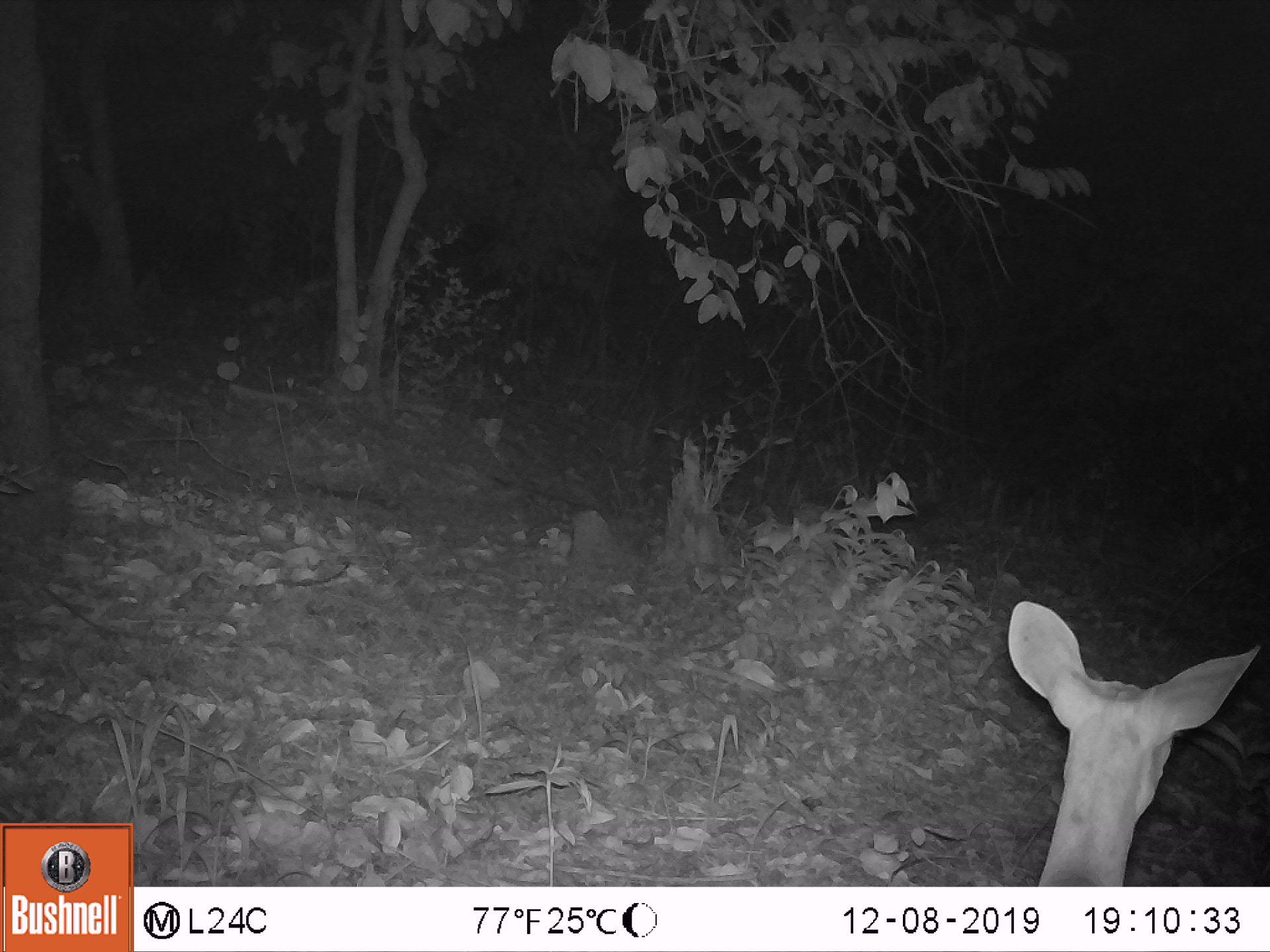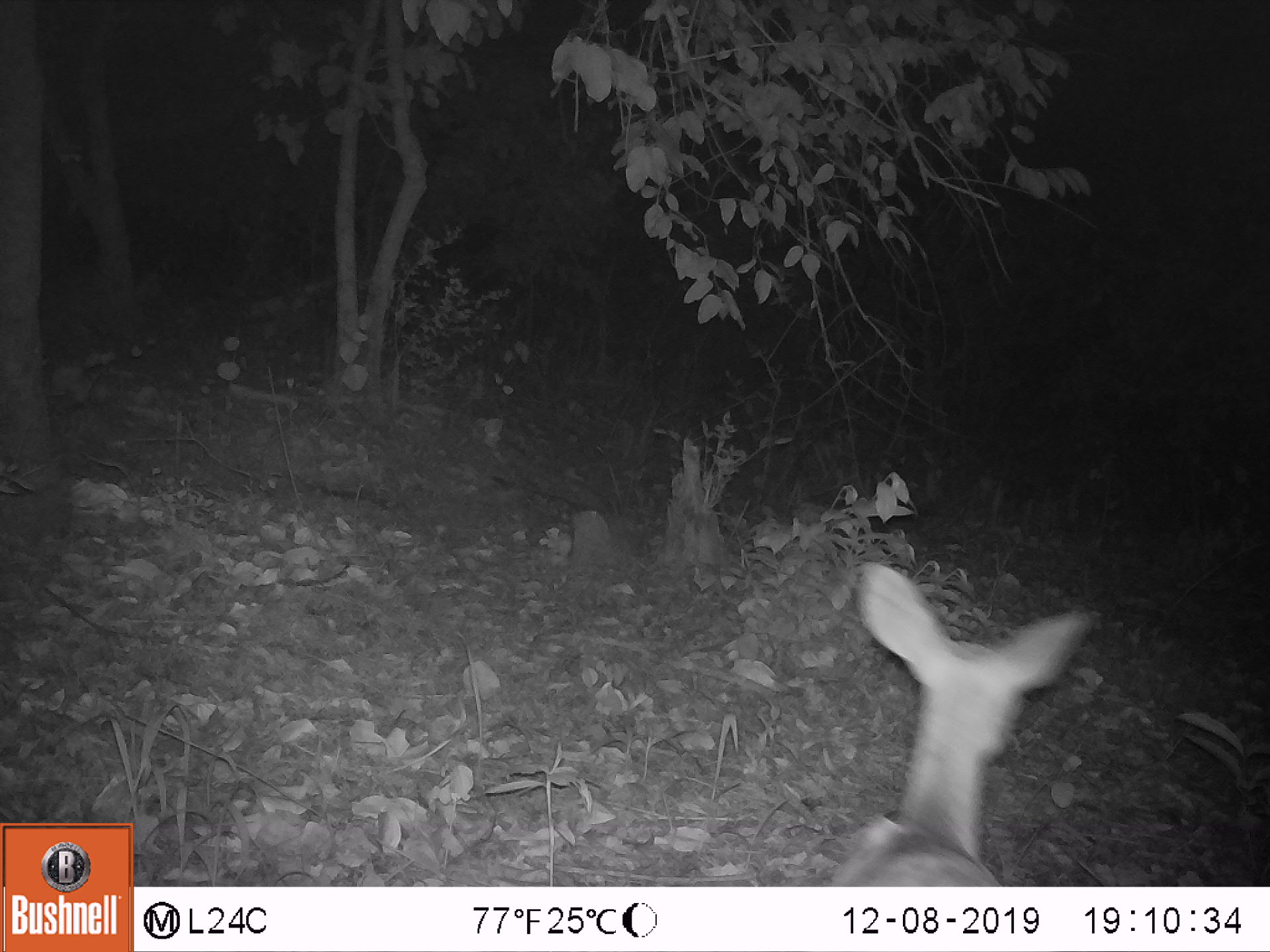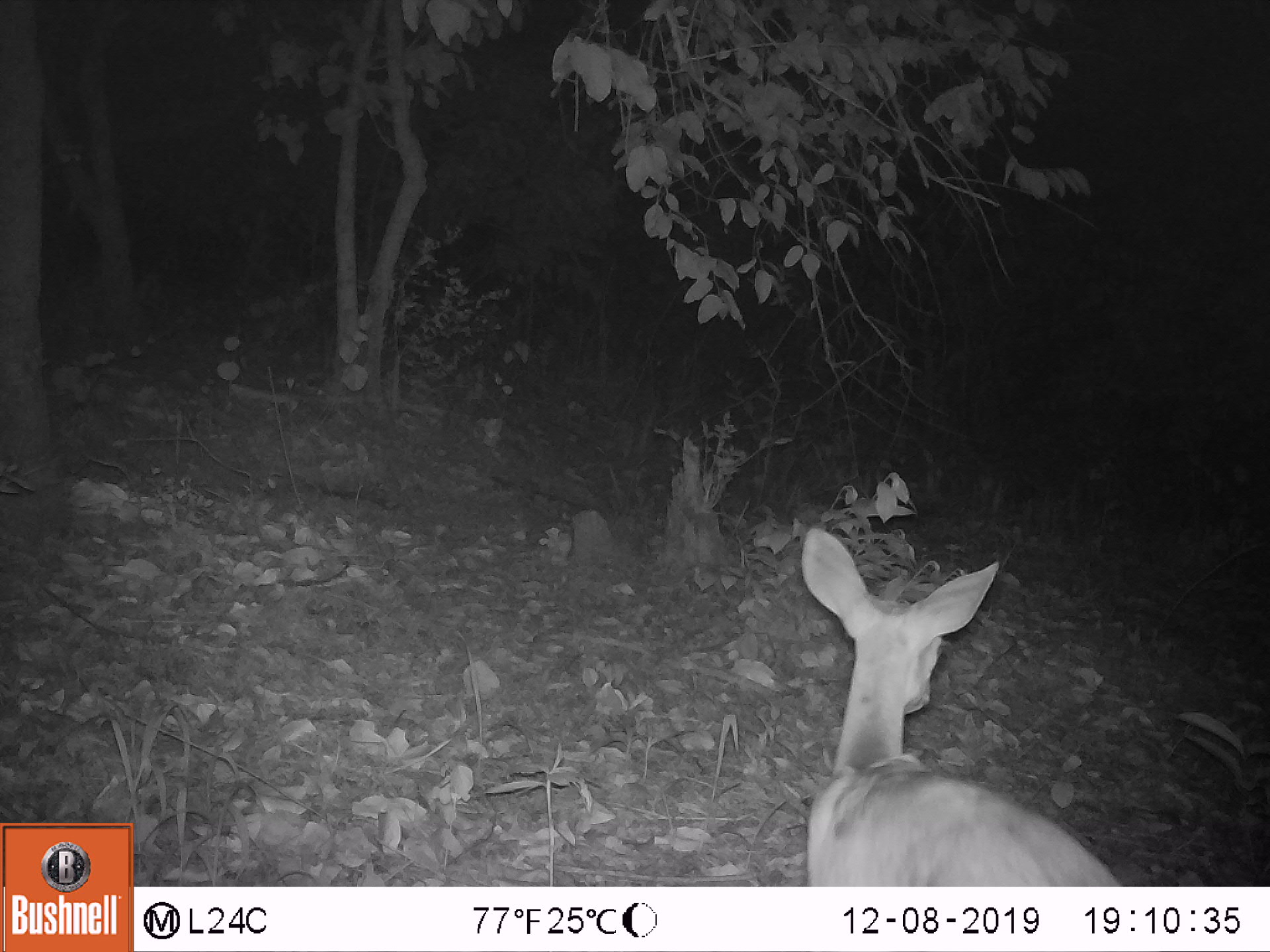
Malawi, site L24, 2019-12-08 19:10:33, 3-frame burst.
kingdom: Animalia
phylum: Chordata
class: Mammalia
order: Artiodactyla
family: Bovidae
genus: Tragelaphus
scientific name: Tragelaphus sylvaticus sylvaticus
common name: cape bushbuck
Cape bushbuck (Tragelaphus sylvaticus sylvaticus), count 1.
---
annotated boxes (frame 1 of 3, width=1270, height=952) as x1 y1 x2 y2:
cape bushbuck: 1002 596 1265 885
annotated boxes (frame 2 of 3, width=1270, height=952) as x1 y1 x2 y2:
cape bushbuck: 823 557 1094 883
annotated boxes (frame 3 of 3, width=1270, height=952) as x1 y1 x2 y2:
cape bushbuck: 793 524 1129 885